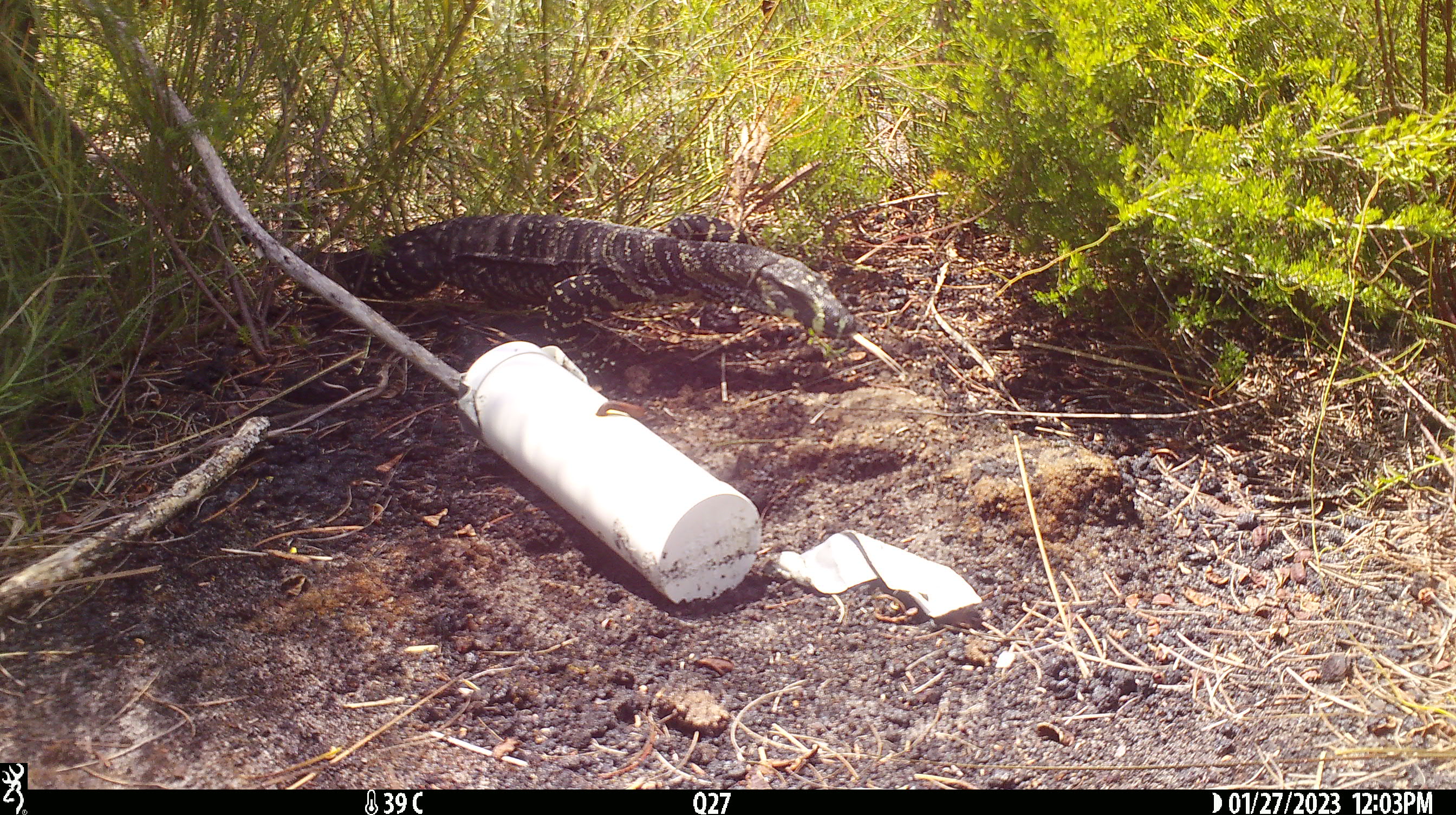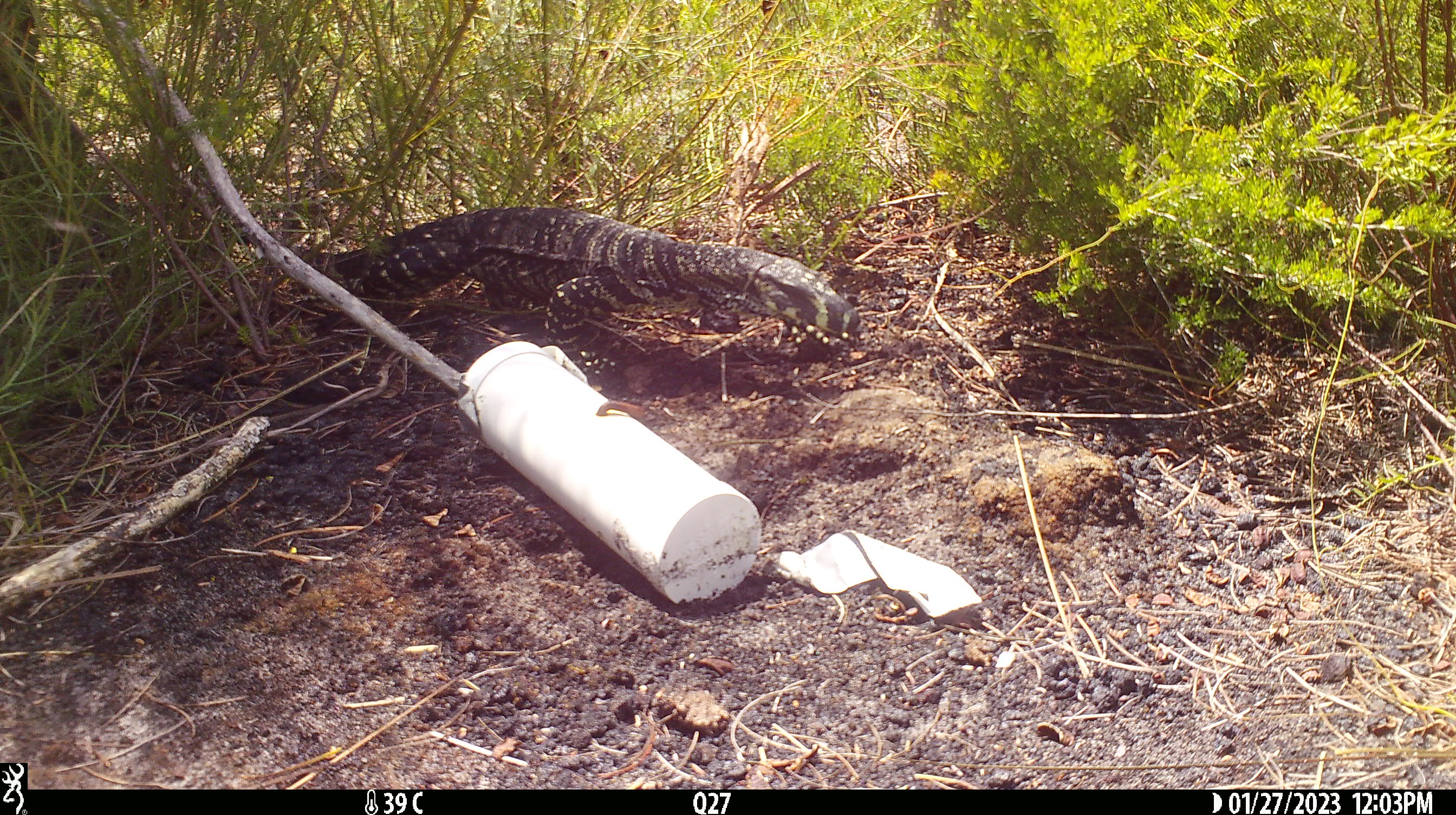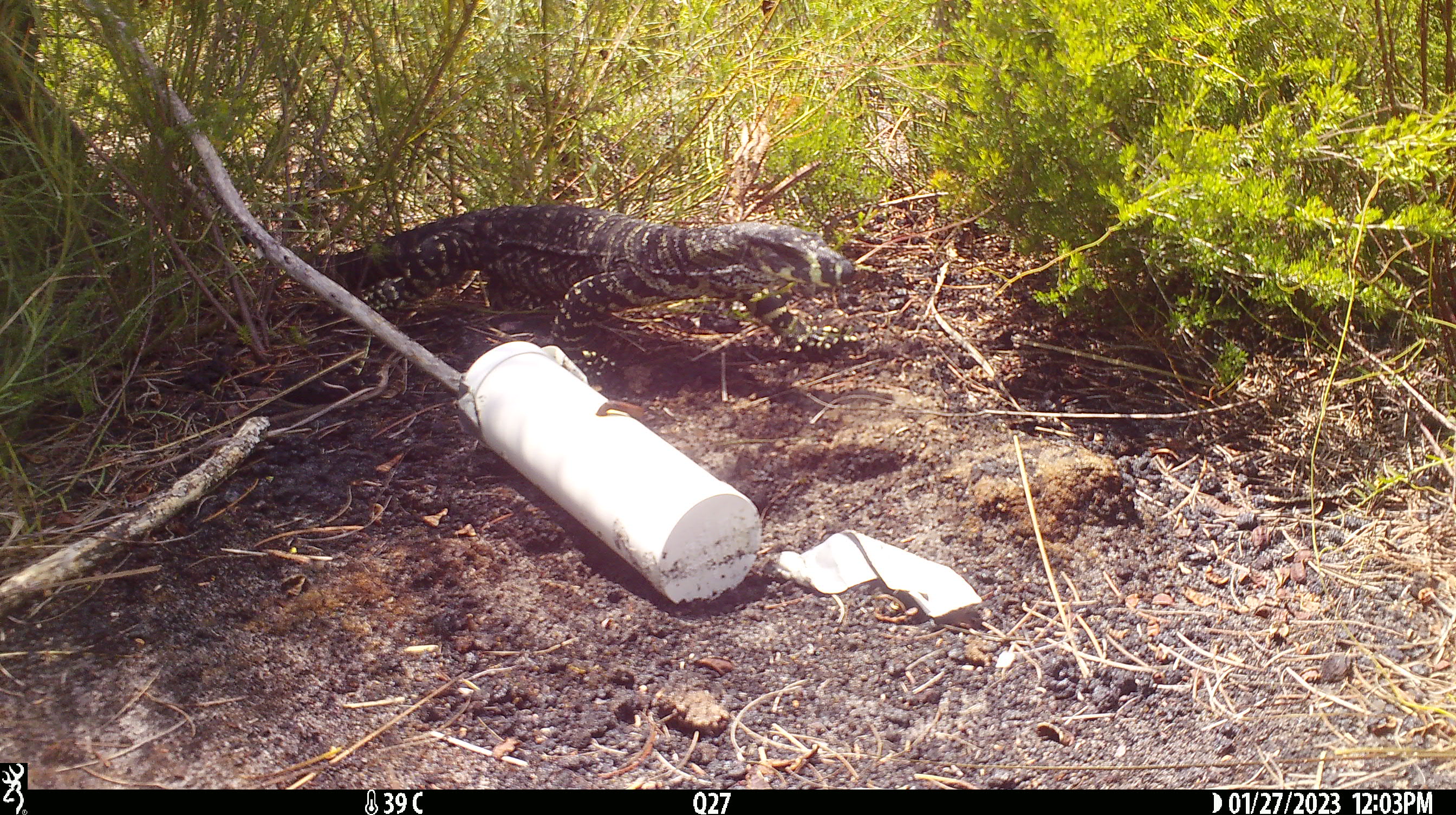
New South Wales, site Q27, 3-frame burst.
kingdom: Animalia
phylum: Chordata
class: Reptilia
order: Squamata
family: Varanidae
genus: Varanus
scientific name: Varanus varius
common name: lace monitor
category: goanna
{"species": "goanna (lace monitor) (Varanus varius)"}